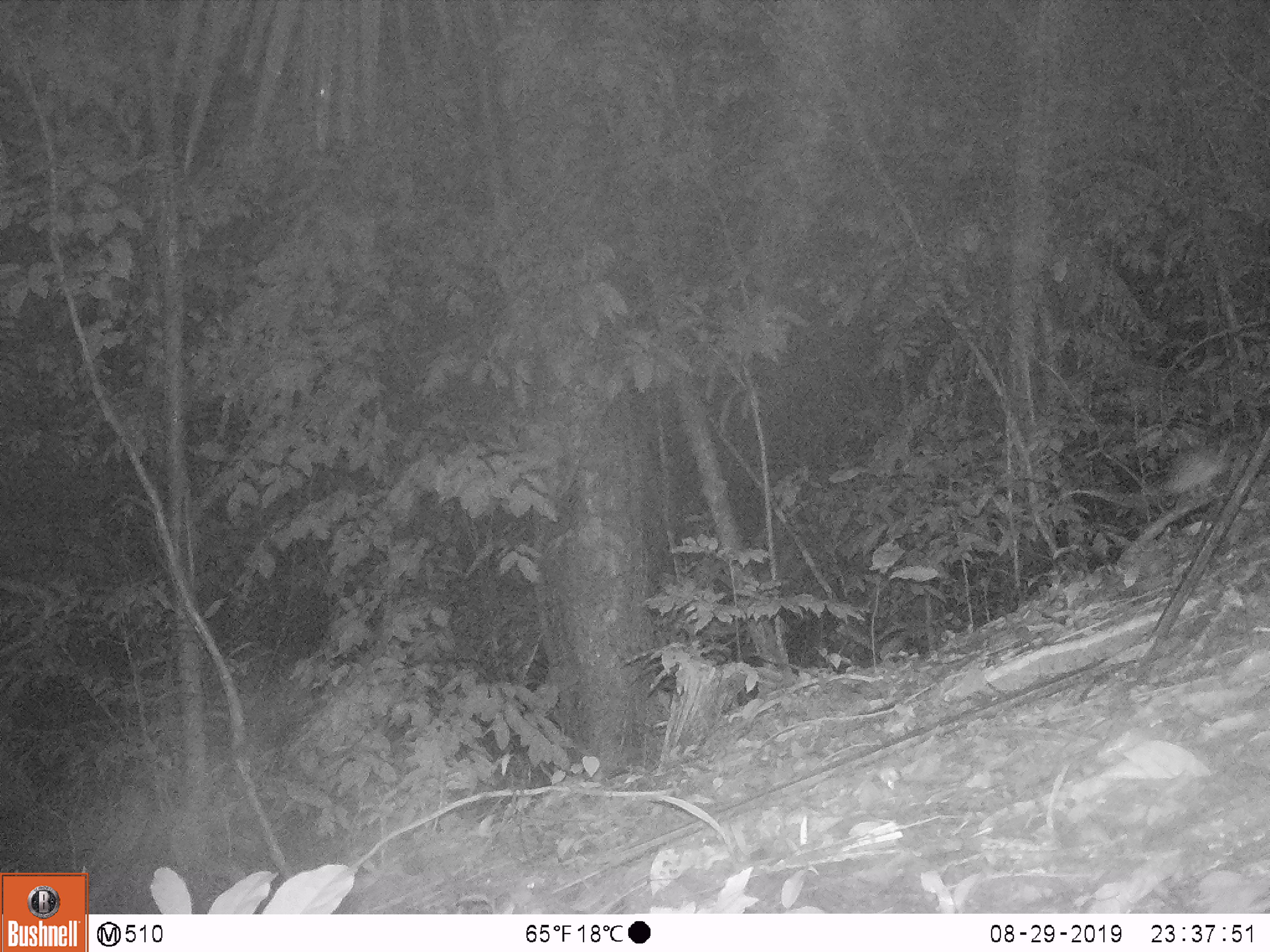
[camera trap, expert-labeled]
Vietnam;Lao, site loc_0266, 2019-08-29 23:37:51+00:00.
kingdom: Animalia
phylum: Chordata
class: Mammalia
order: Rodentia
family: Muridae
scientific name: Muridae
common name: old-world mice and rats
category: unidentified murid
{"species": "unidentified murid (old-world mice and rats) (Muridae)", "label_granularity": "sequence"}